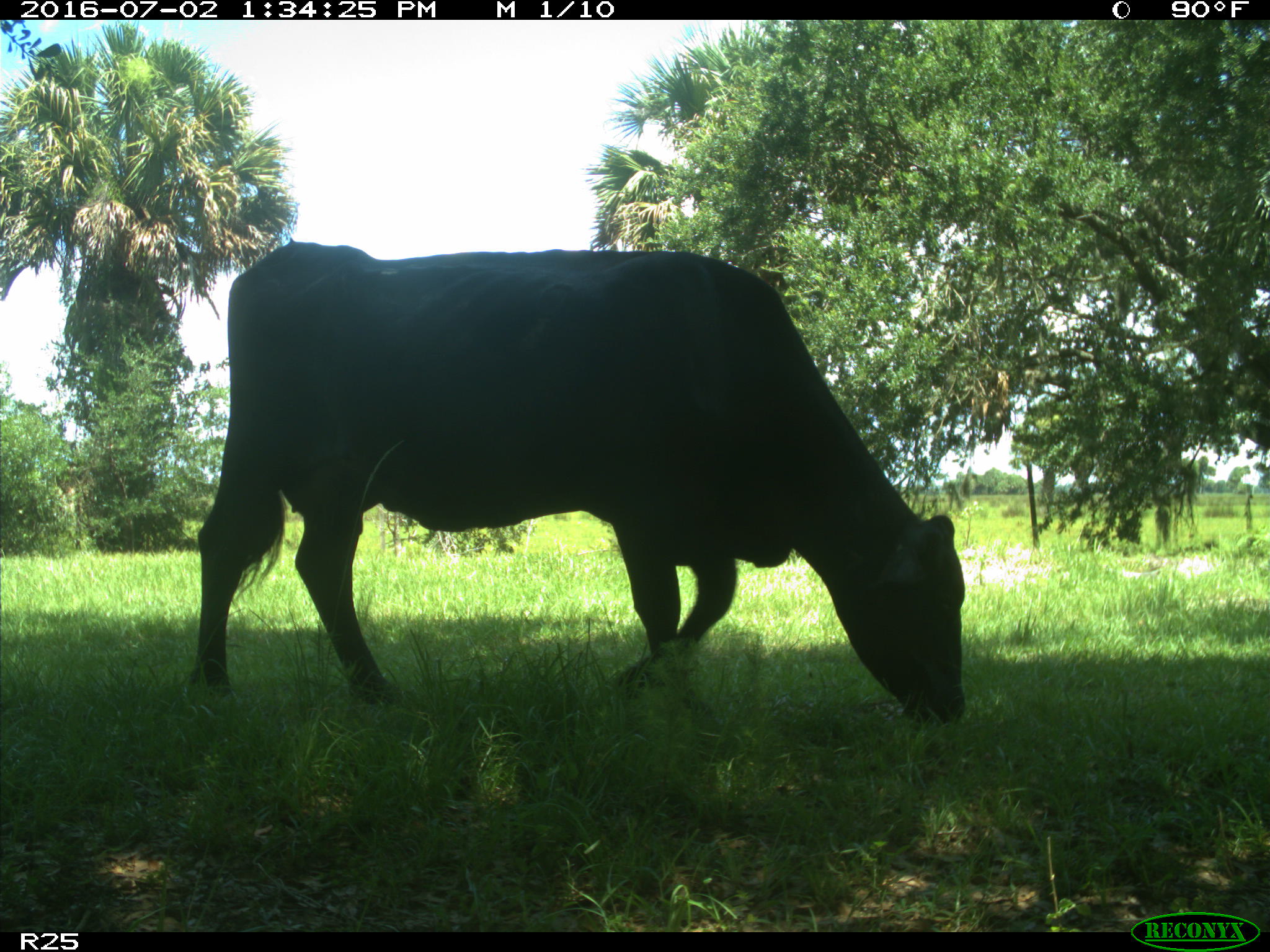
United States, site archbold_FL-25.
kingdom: Animalia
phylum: Chordata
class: Mammalia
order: Artiodactyla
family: Bovidae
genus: Bos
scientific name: Bos taurus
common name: domestic cow